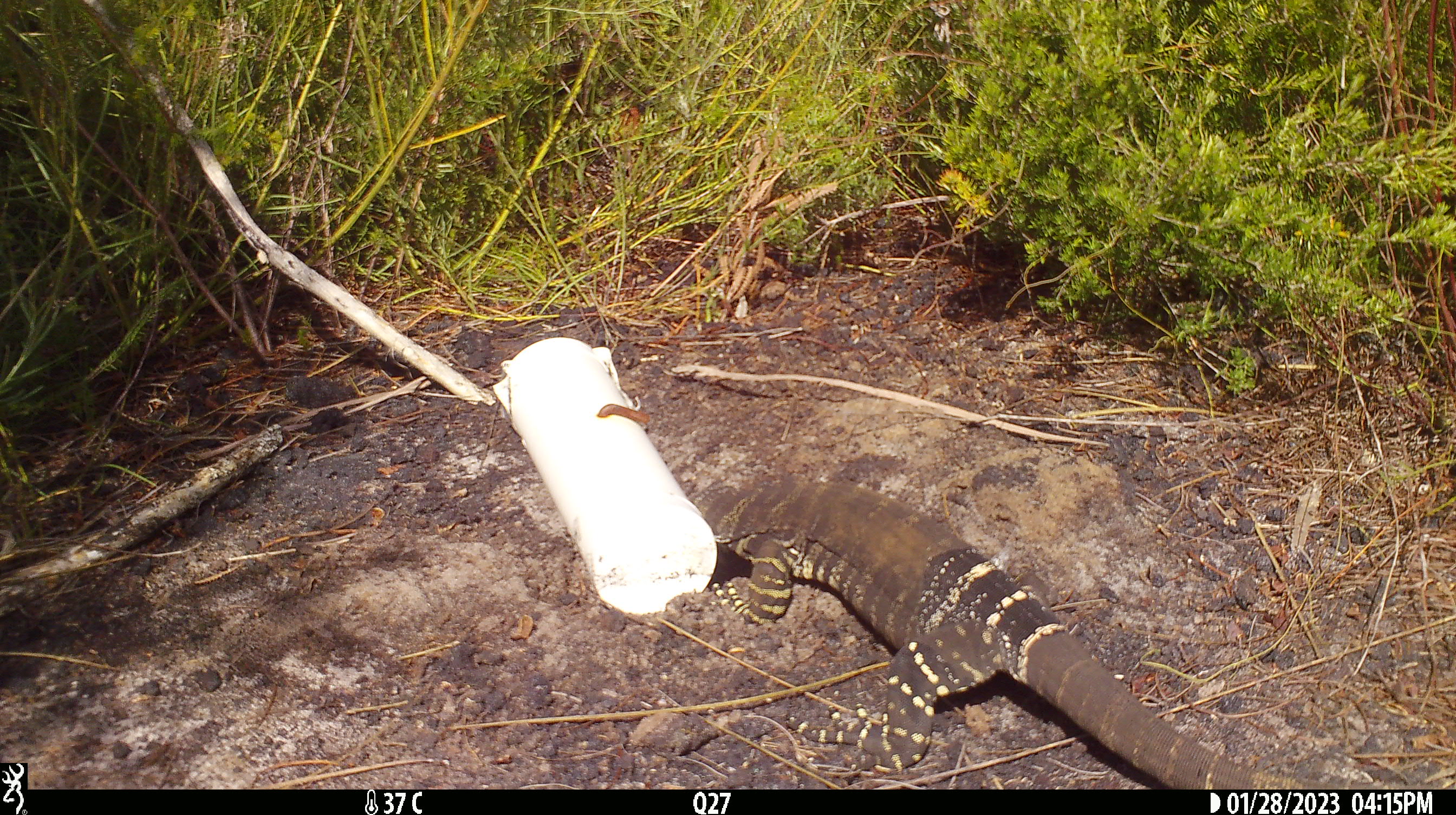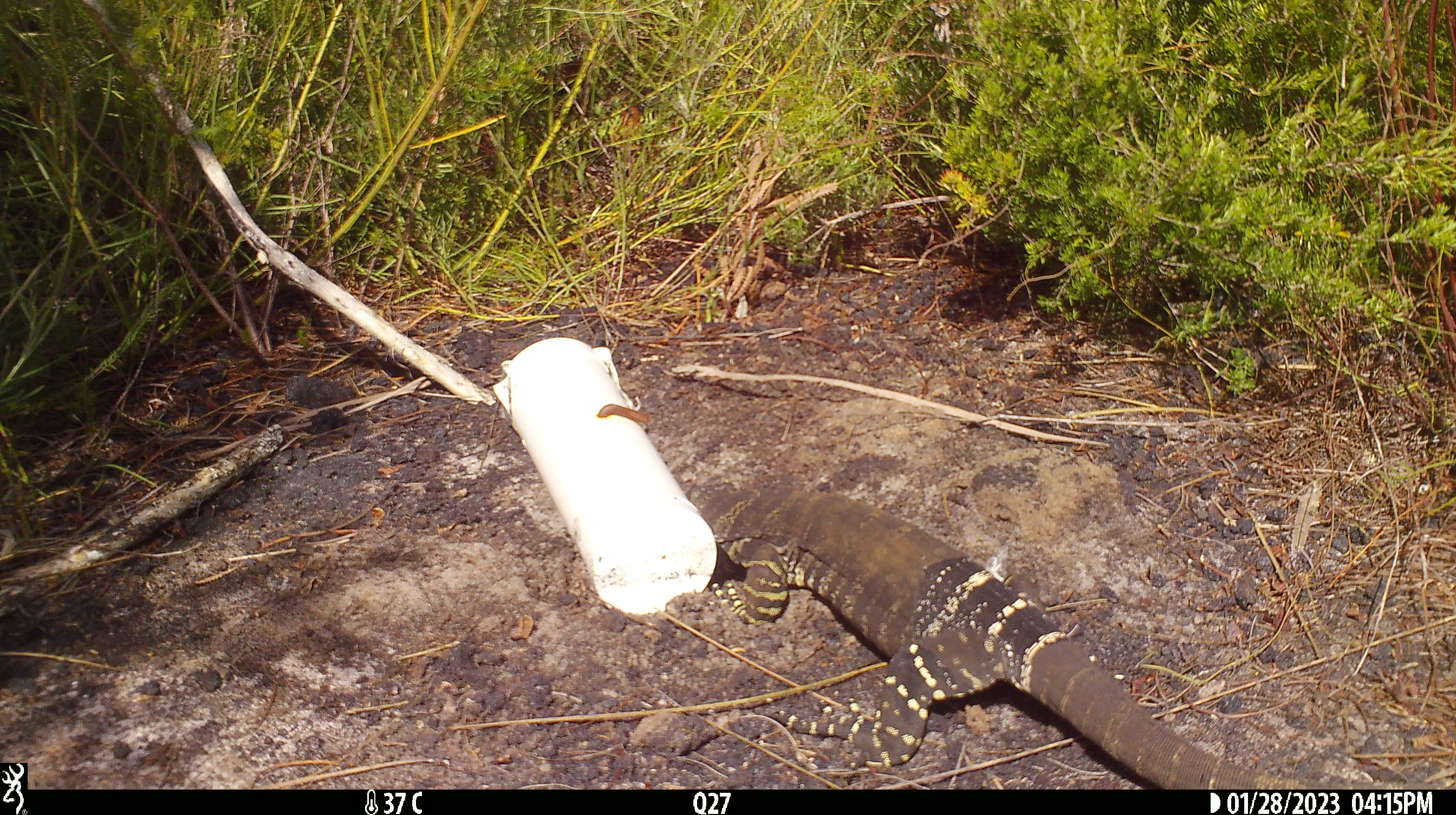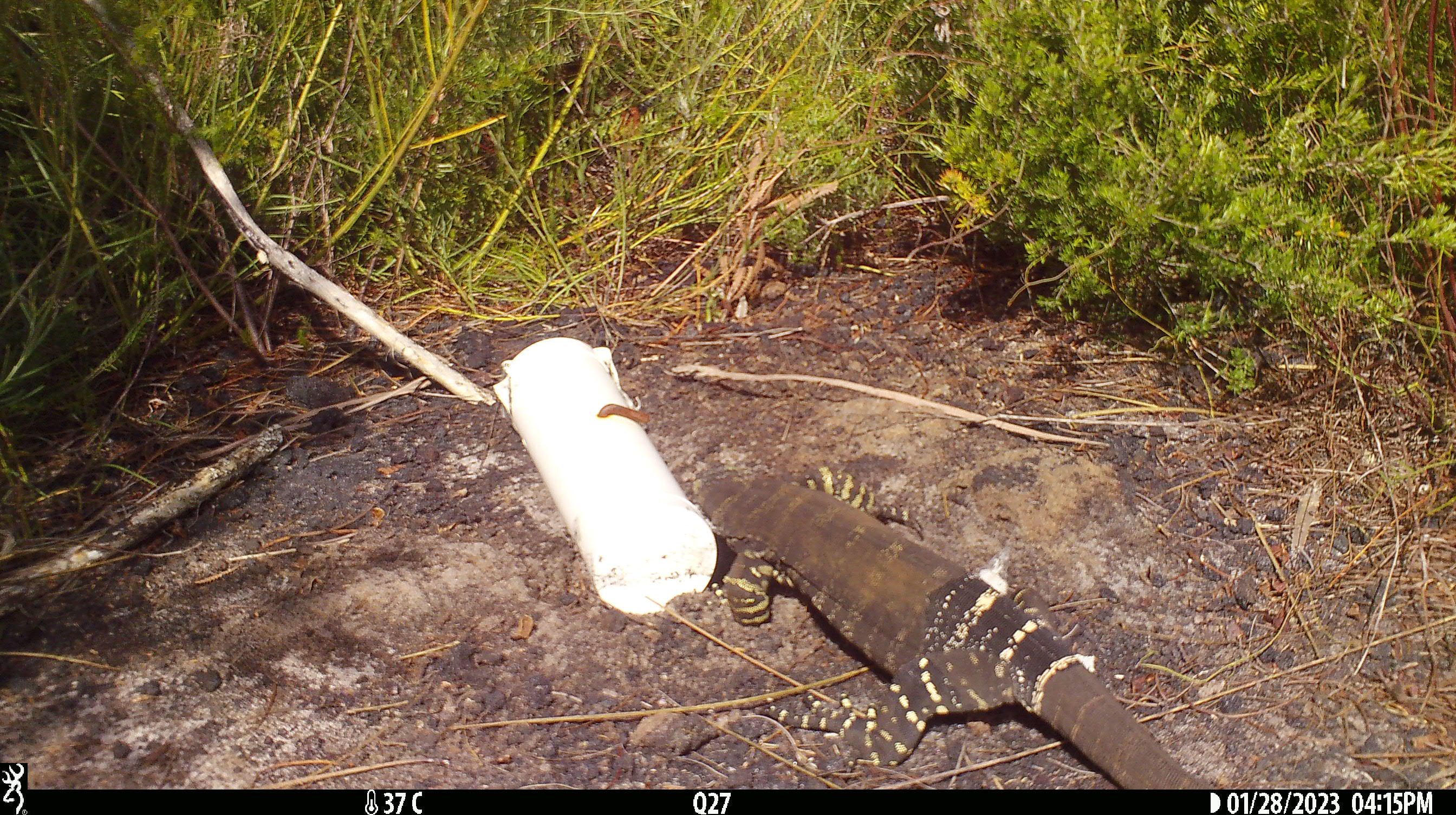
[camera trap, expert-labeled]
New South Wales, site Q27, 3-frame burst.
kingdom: Animalia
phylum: Chordata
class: Reptilia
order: Squamata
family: Varanidae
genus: Varanus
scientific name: Varanus varius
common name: lace monitor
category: goanna